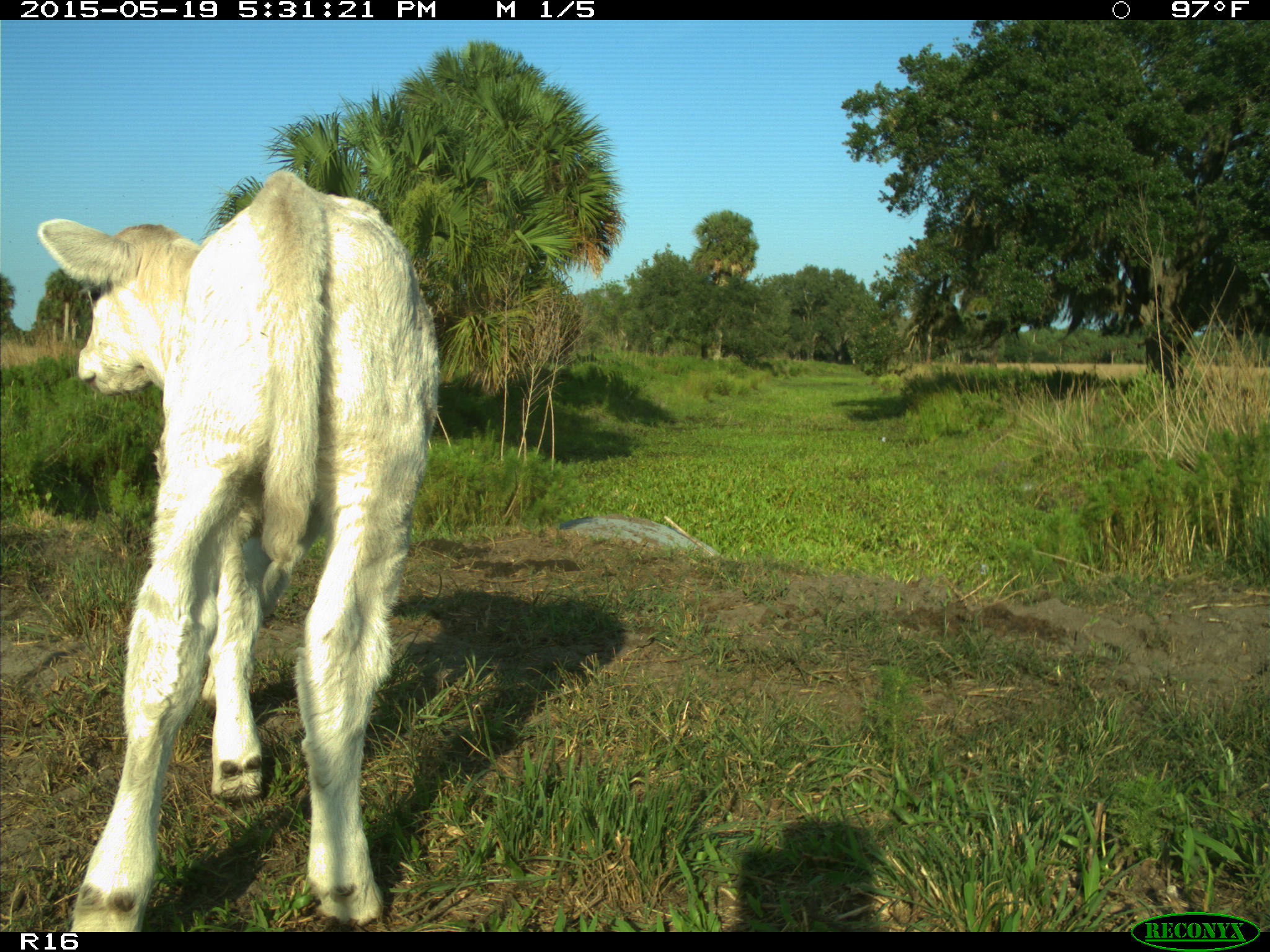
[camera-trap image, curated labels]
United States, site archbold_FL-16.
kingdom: Animalia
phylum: Chordata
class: Mammalia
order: Artiodactyla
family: Bovidae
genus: Bos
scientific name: Bos taurus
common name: domestic cow